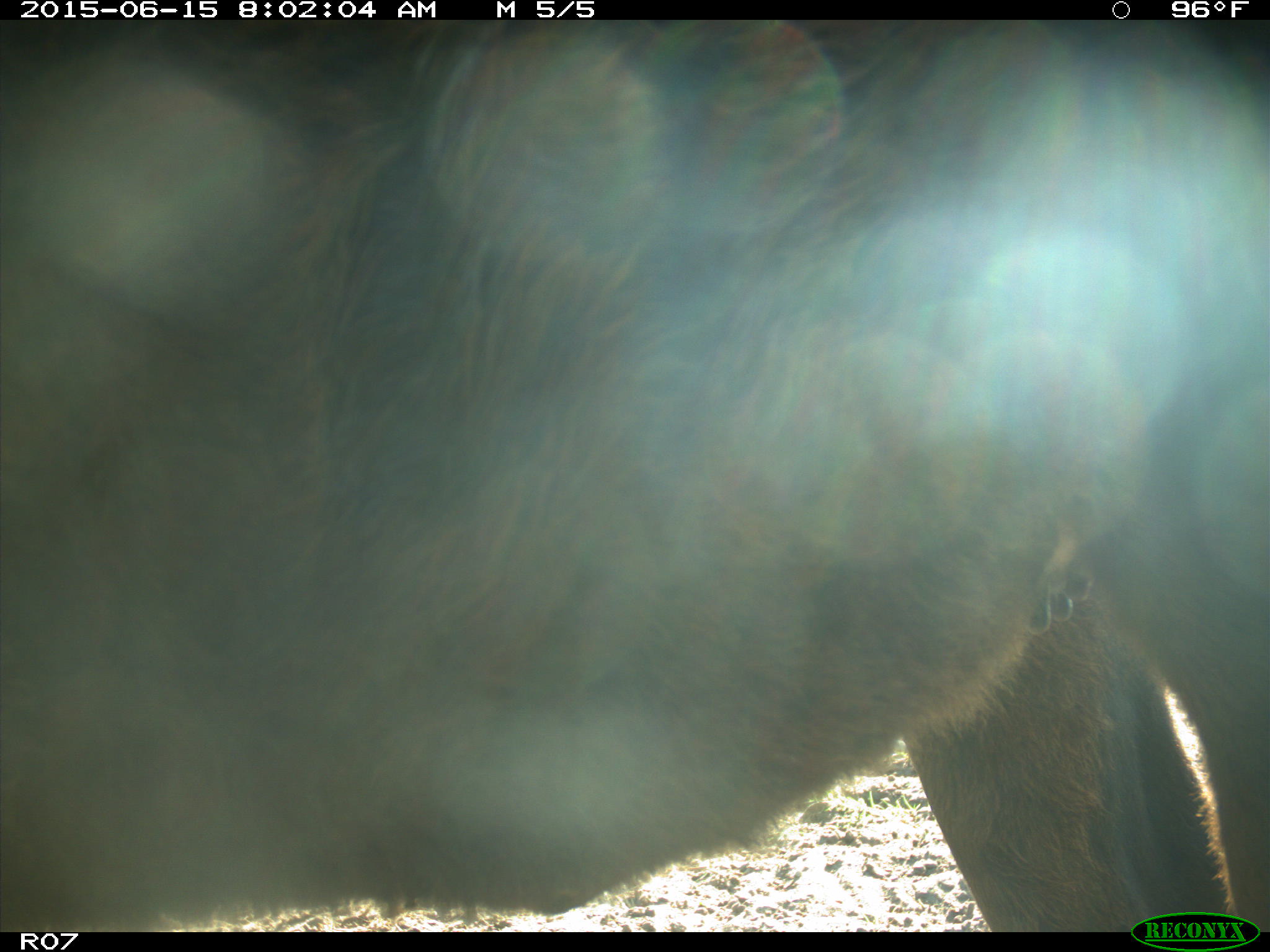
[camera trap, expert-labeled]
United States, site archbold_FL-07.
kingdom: Animalia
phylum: Chordata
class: Mammalia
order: Artiodactyla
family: Bovidae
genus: Bos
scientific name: Bos taurus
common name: domestic cow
Bos taurus (domestic cow).